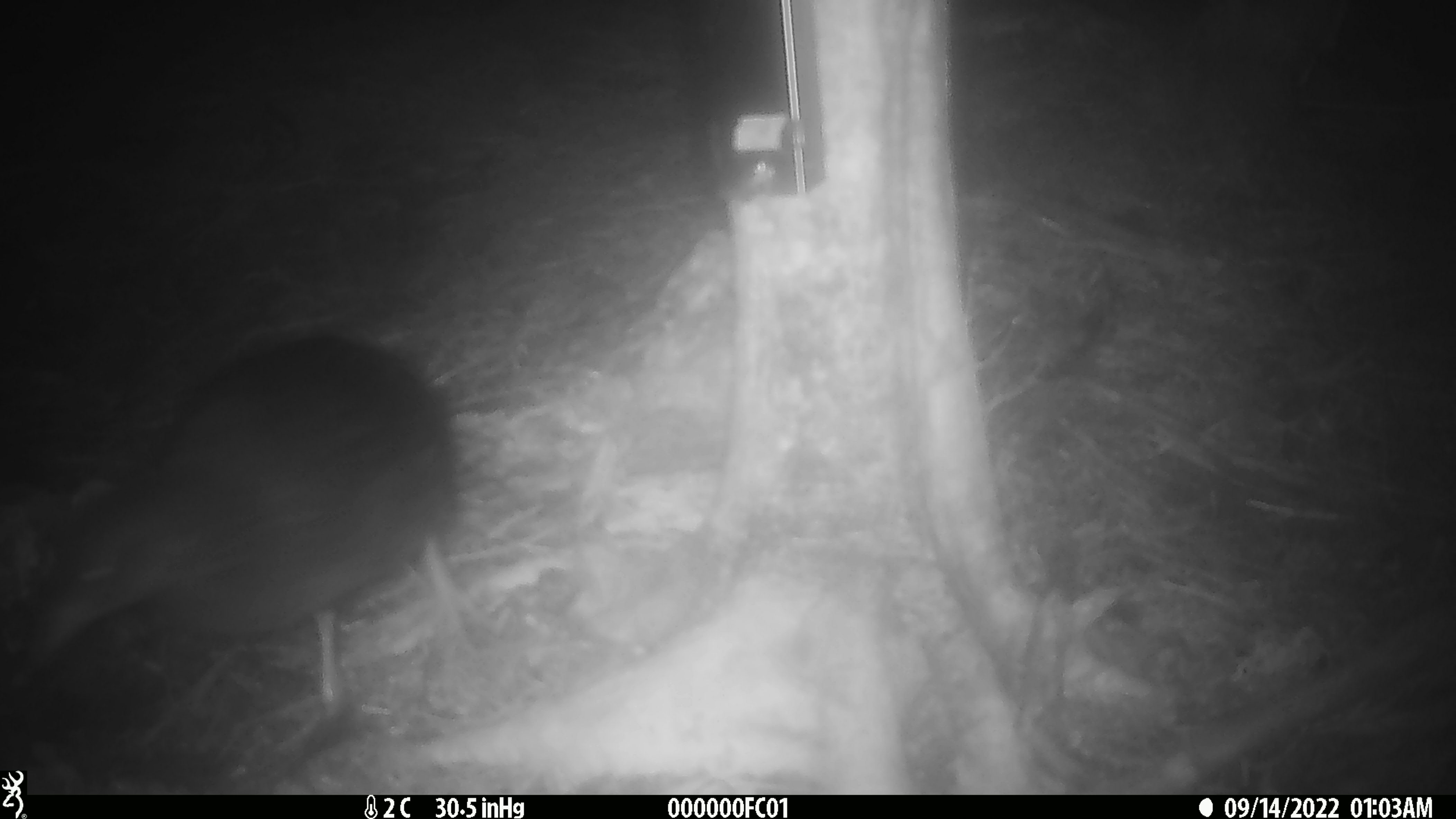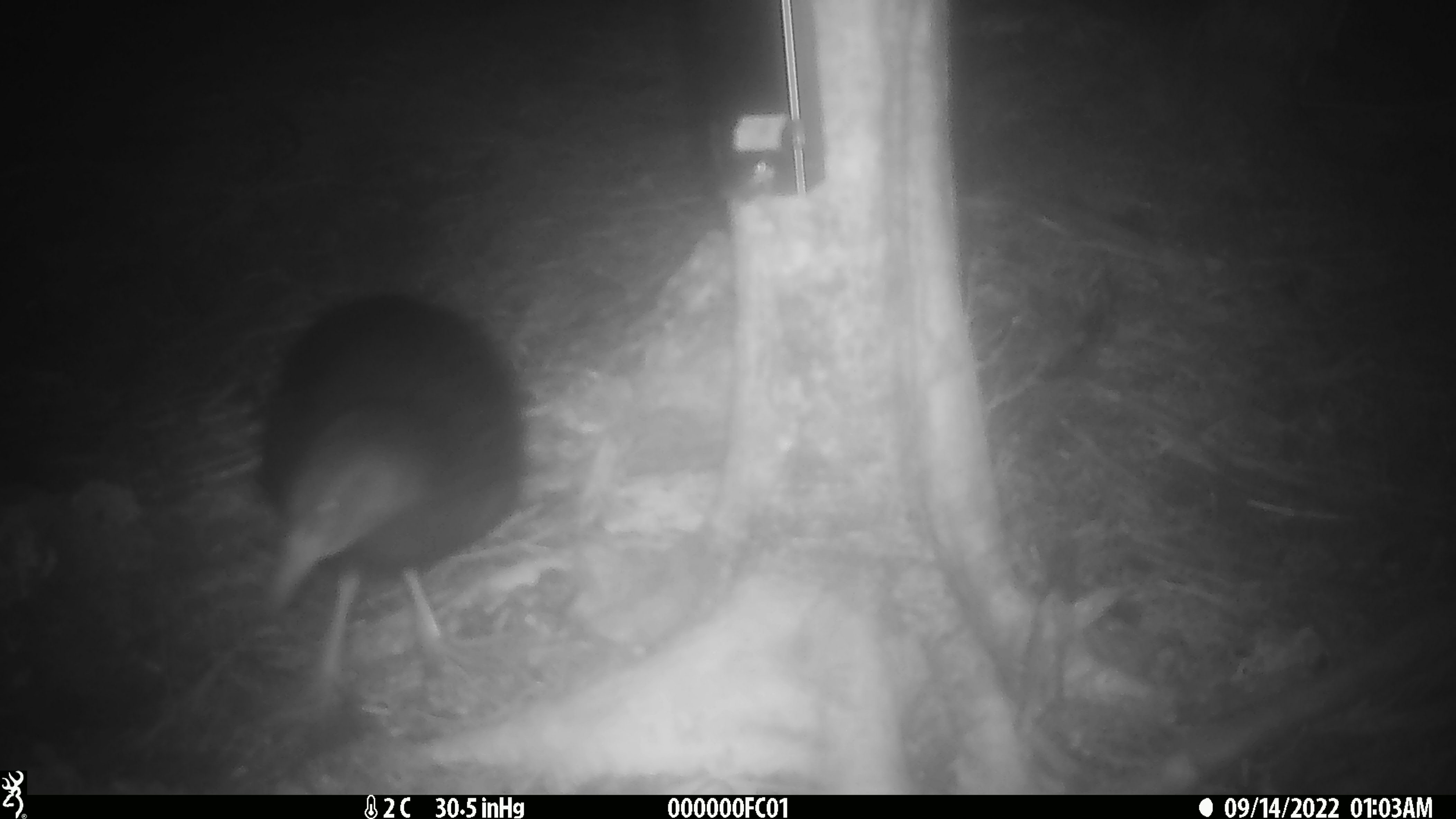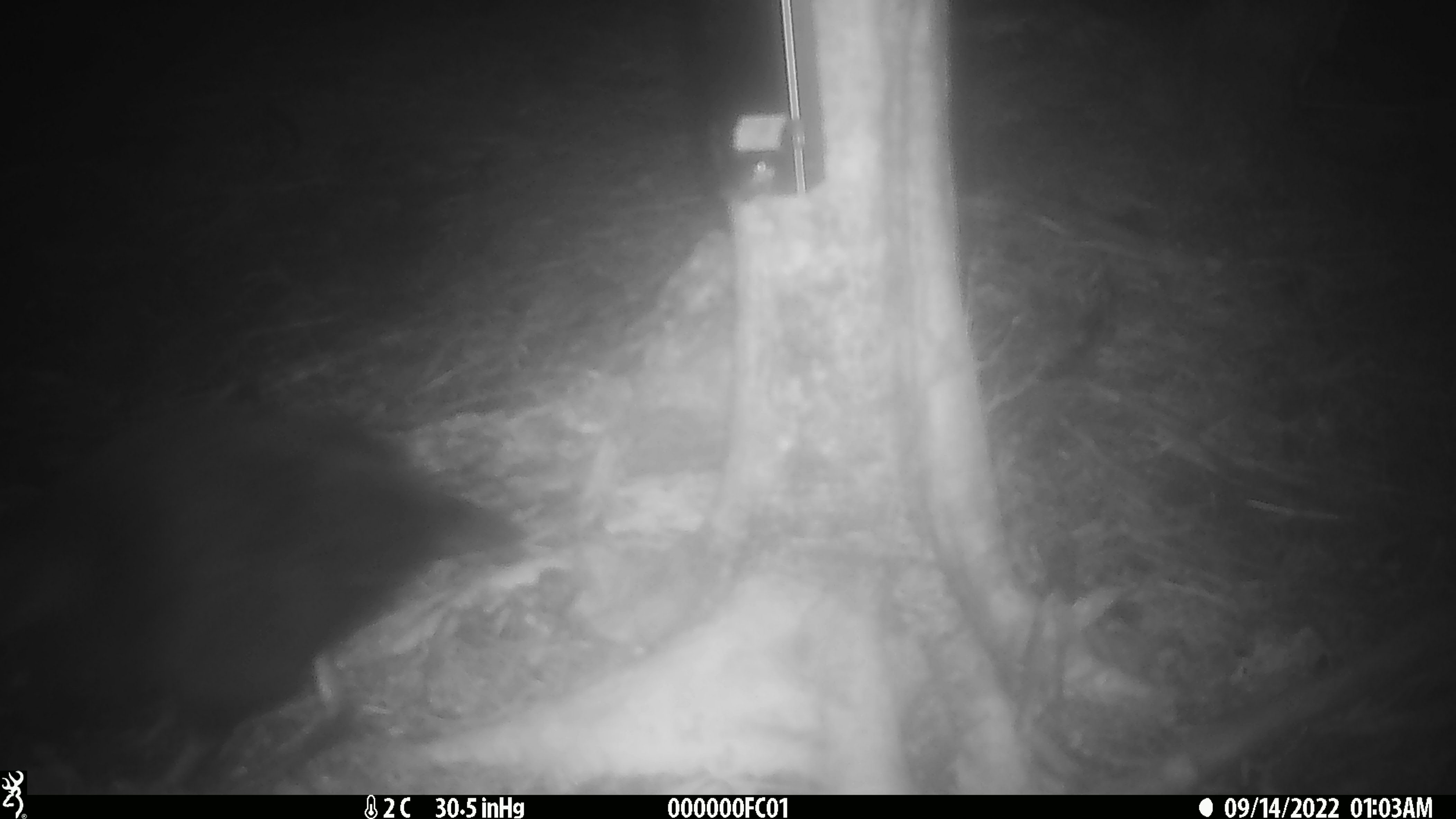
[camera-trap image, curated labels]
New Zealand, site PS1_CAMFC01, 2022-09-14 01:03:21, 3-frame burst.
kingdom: Animalia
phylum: Chordata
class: Aves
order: Gruiformes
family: Rallidae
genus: Gallirallus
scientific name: Gallirallus australis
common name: weka